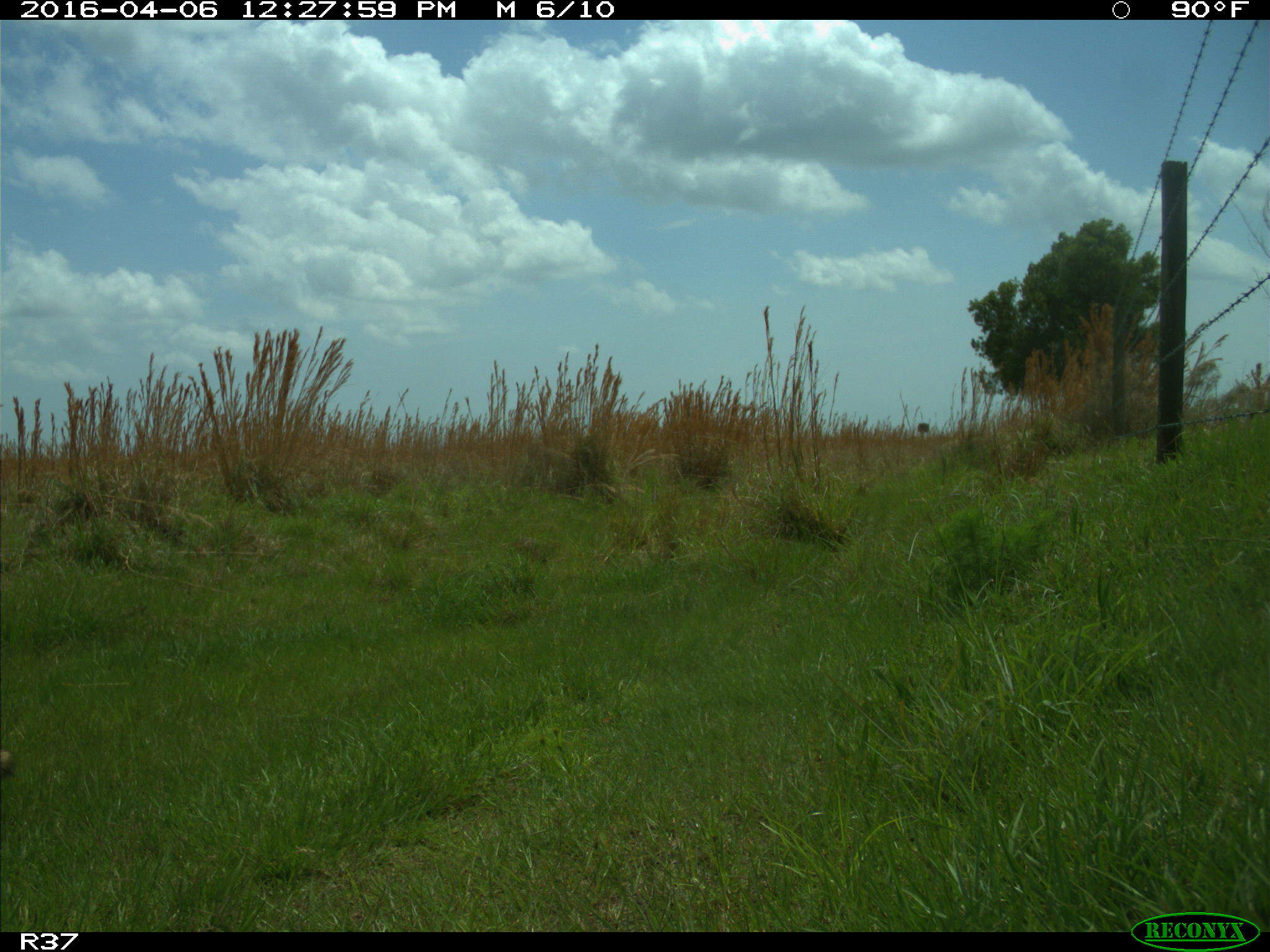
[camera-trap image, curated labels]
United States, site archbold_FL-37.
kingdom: Animalia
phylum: Chordata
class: Mammalia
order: Carnivora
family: Procyonidae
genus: Procyon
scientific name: Procyon lotor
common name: common raccoon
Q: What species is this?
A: Procyon lotor (common raccoon).